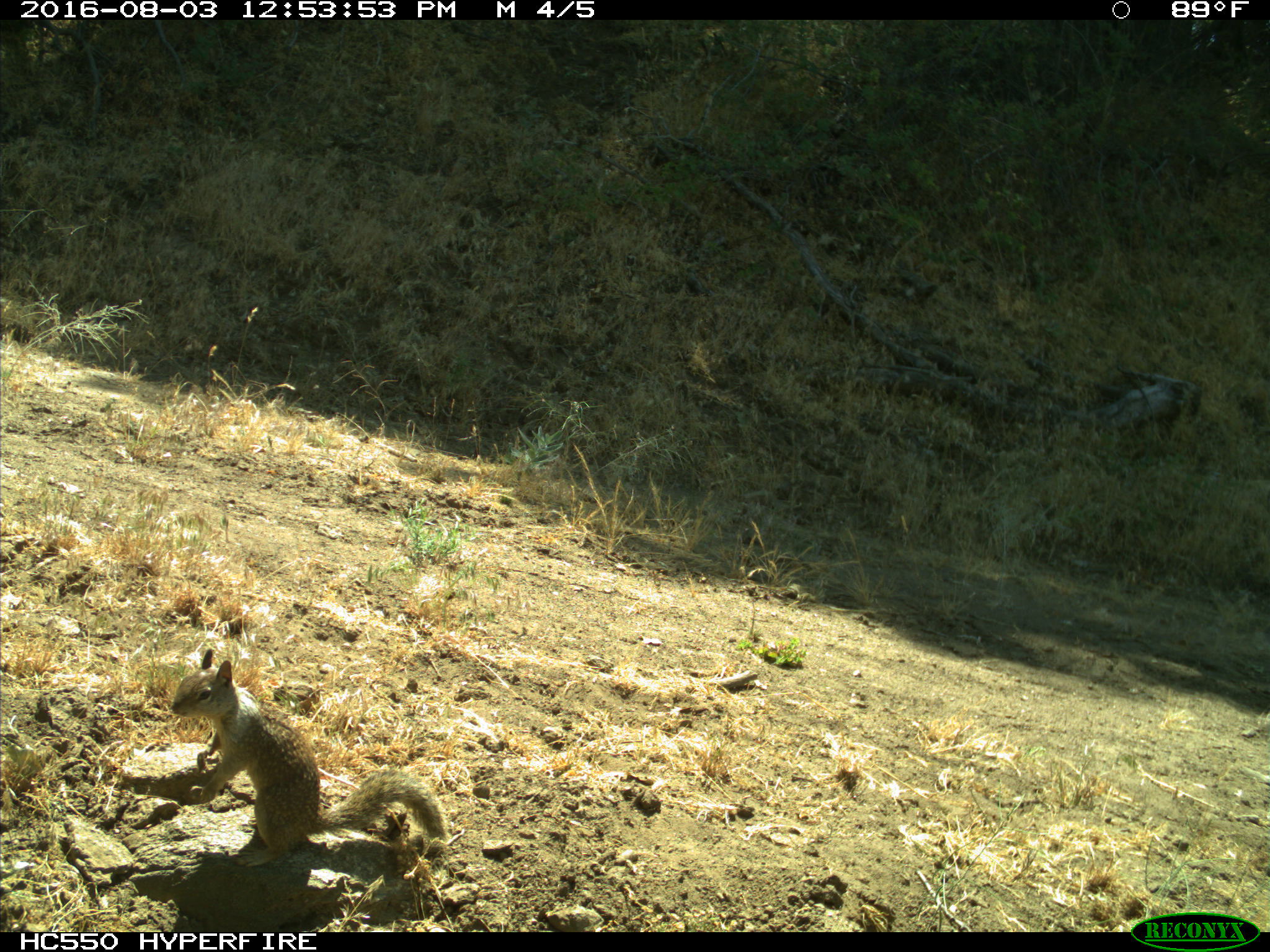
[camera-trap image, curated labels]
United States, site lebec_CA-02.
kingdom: Animalia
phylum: Chordata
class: Mammalia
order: Rodentia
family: Sciuridae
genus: Otospermophilus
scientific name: Otospermophilus beecheyi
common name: california ground squirrel